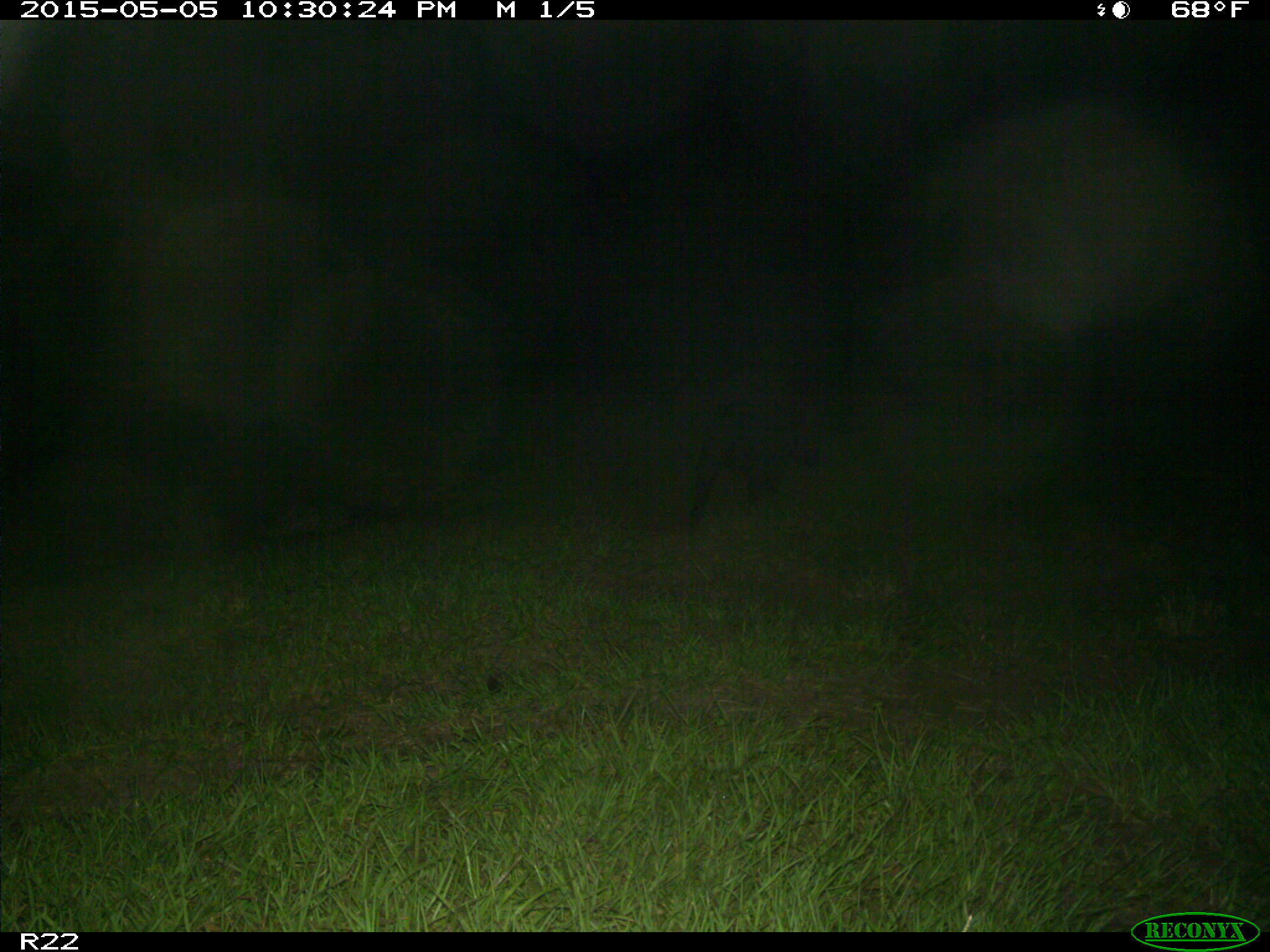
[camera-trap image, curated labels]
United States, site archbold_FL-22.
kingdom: Animalia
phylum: Chordata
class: Mammalia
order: Artiodactyla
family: Suidae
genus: Sus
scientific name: Sus scrofa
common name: wild boar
Sus scrofa (wild boar).